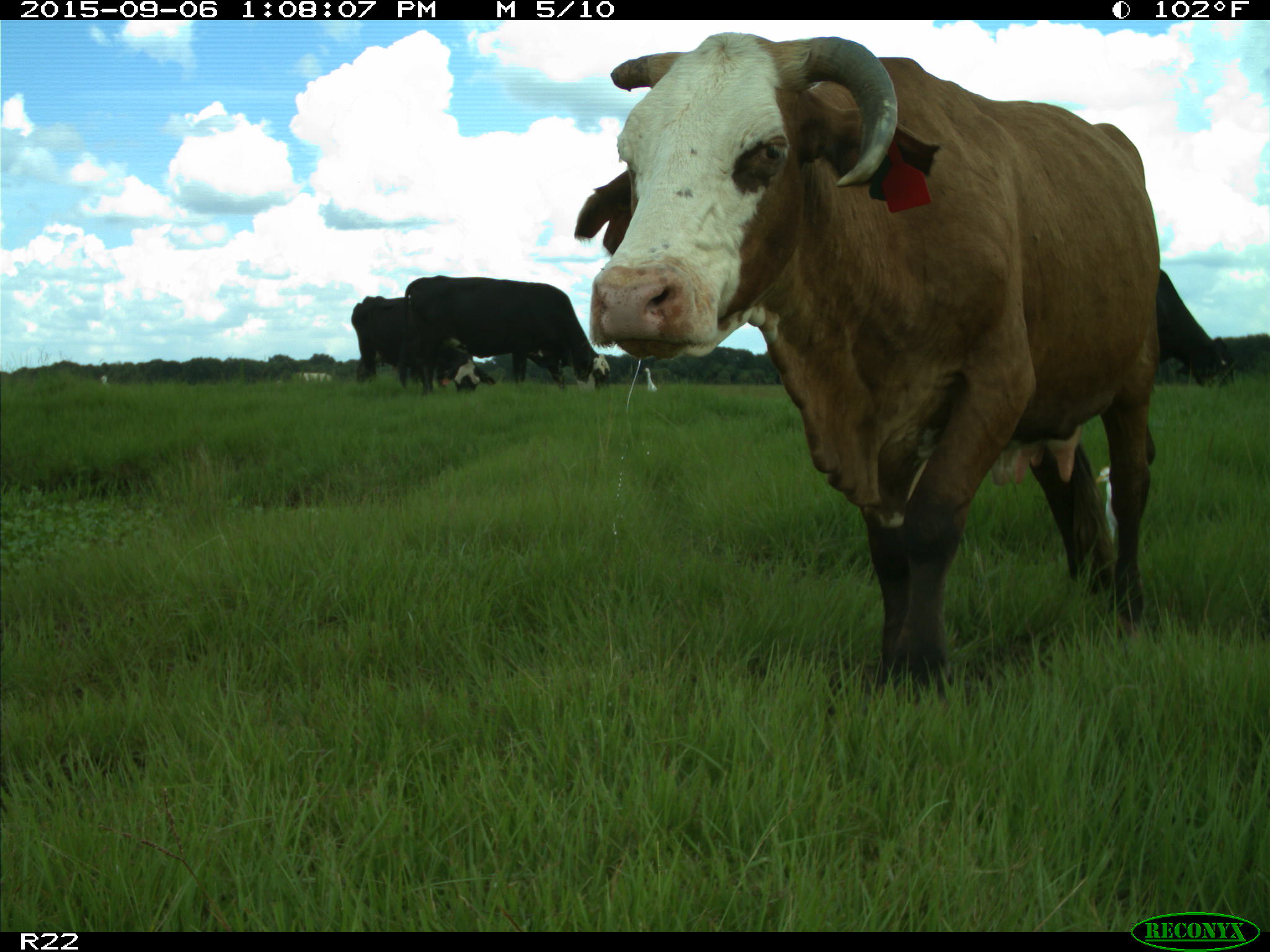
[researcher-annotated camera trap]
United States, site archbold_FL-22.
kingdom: Animalia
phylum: Chordata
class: Mammalia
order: Artiodactyla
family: Bovidae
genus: Bos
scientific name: Bos taurus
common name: domestic cow